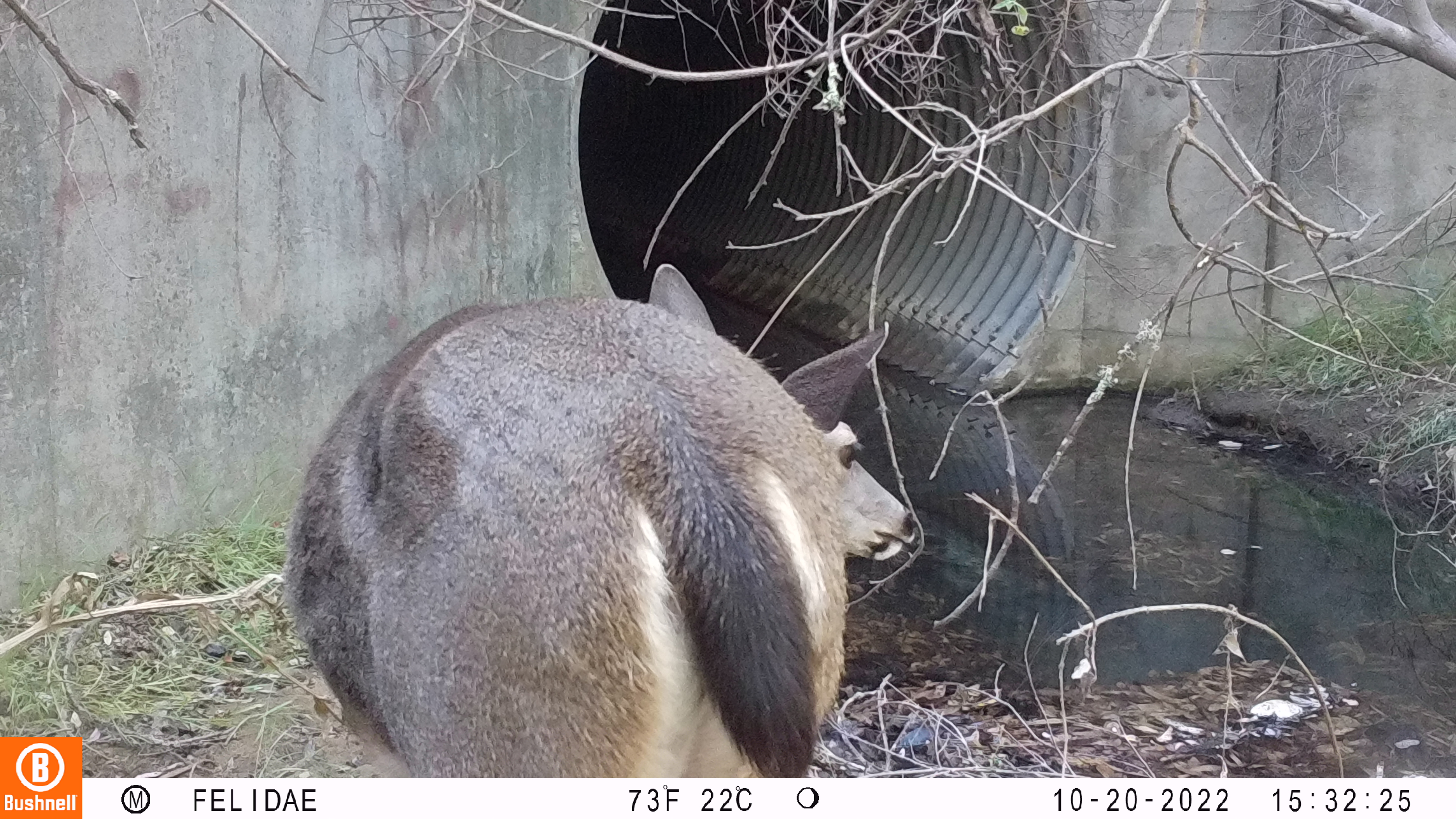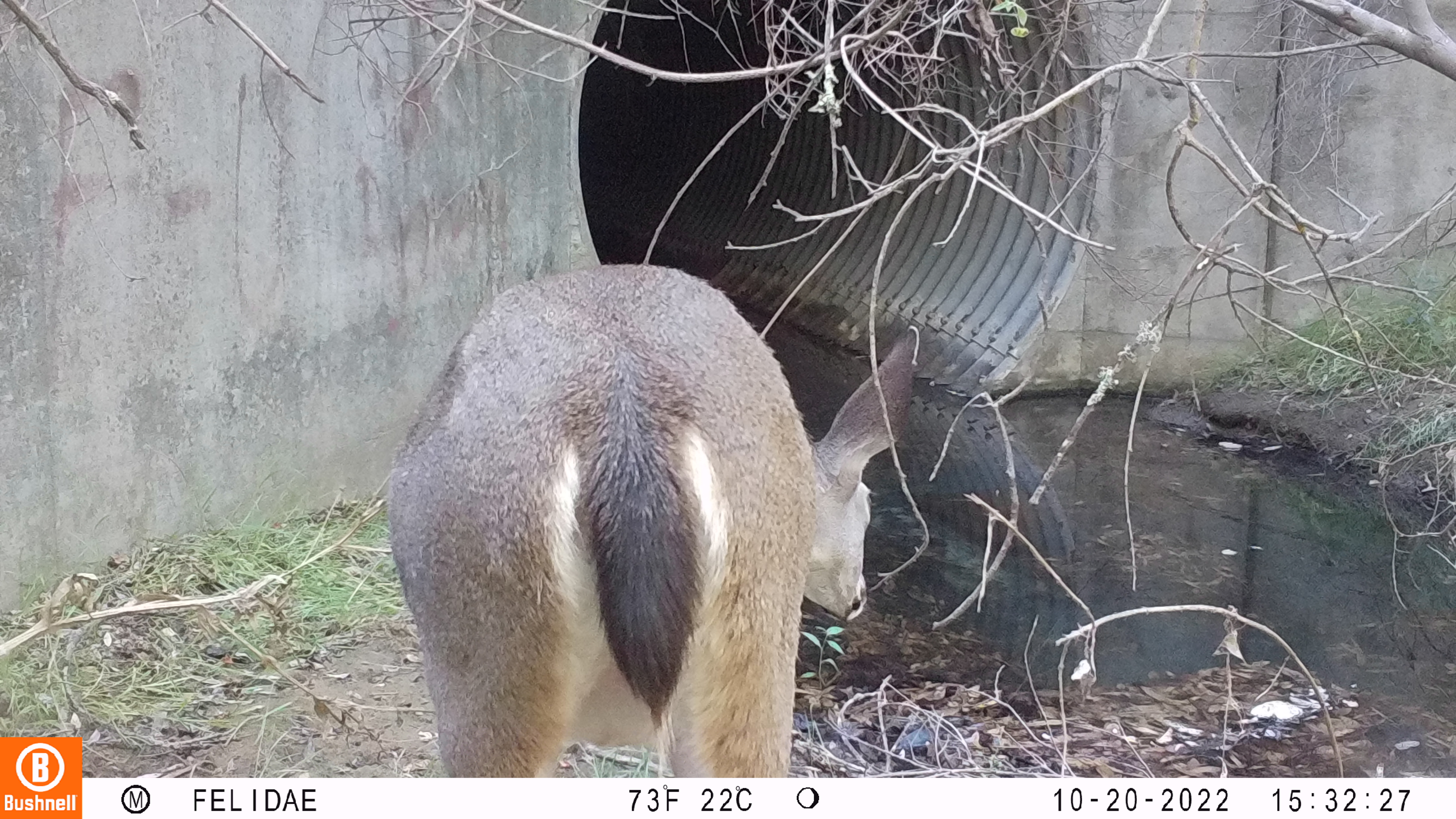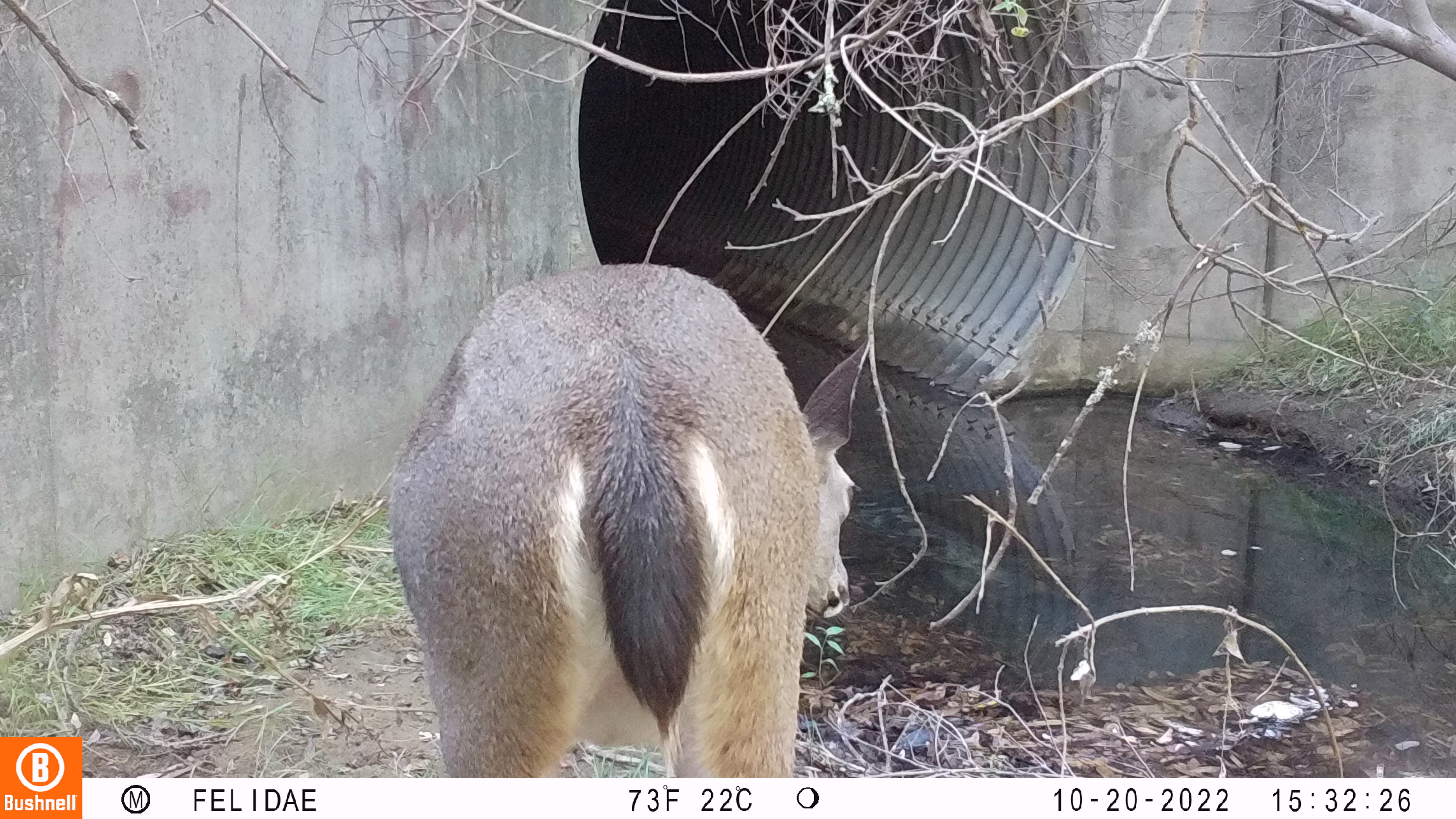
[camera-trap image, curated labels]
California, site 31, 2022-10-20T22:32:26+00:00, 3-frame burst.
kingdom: Animalia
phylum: Chordata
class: Mammalia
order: Artiodactyla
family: Cervidae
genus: Odocoileus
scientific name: Odocoileus hemionus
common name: mule deer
Mule deer (Odocoileus hemionus).